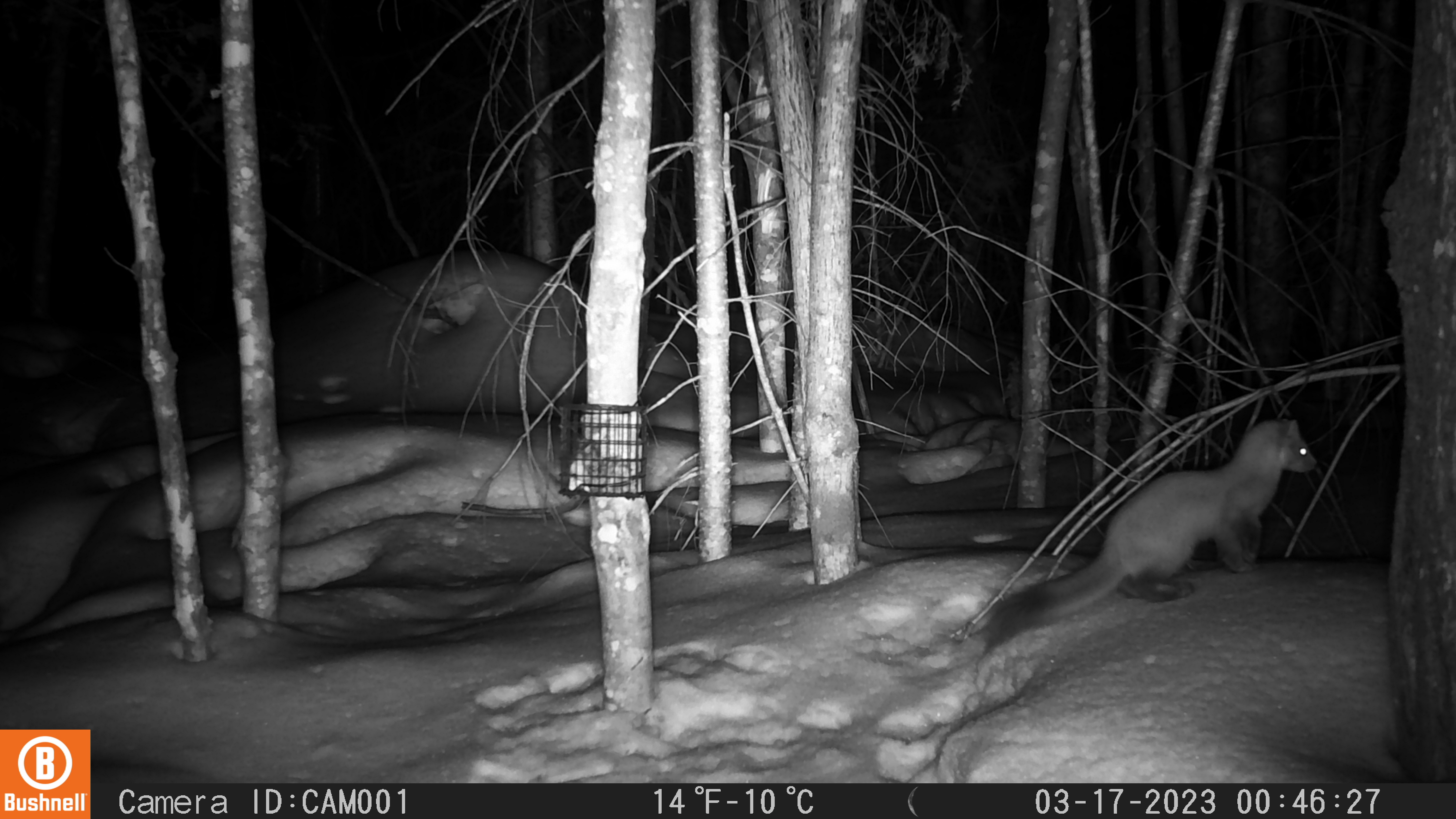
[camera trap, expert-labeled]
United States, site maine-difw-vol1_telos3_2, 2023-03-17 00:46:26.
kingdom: Animalia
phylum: Chordata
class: Mammalia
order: Carnivora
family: Mustelidae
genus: Martes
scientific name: Martes americana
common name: american marten